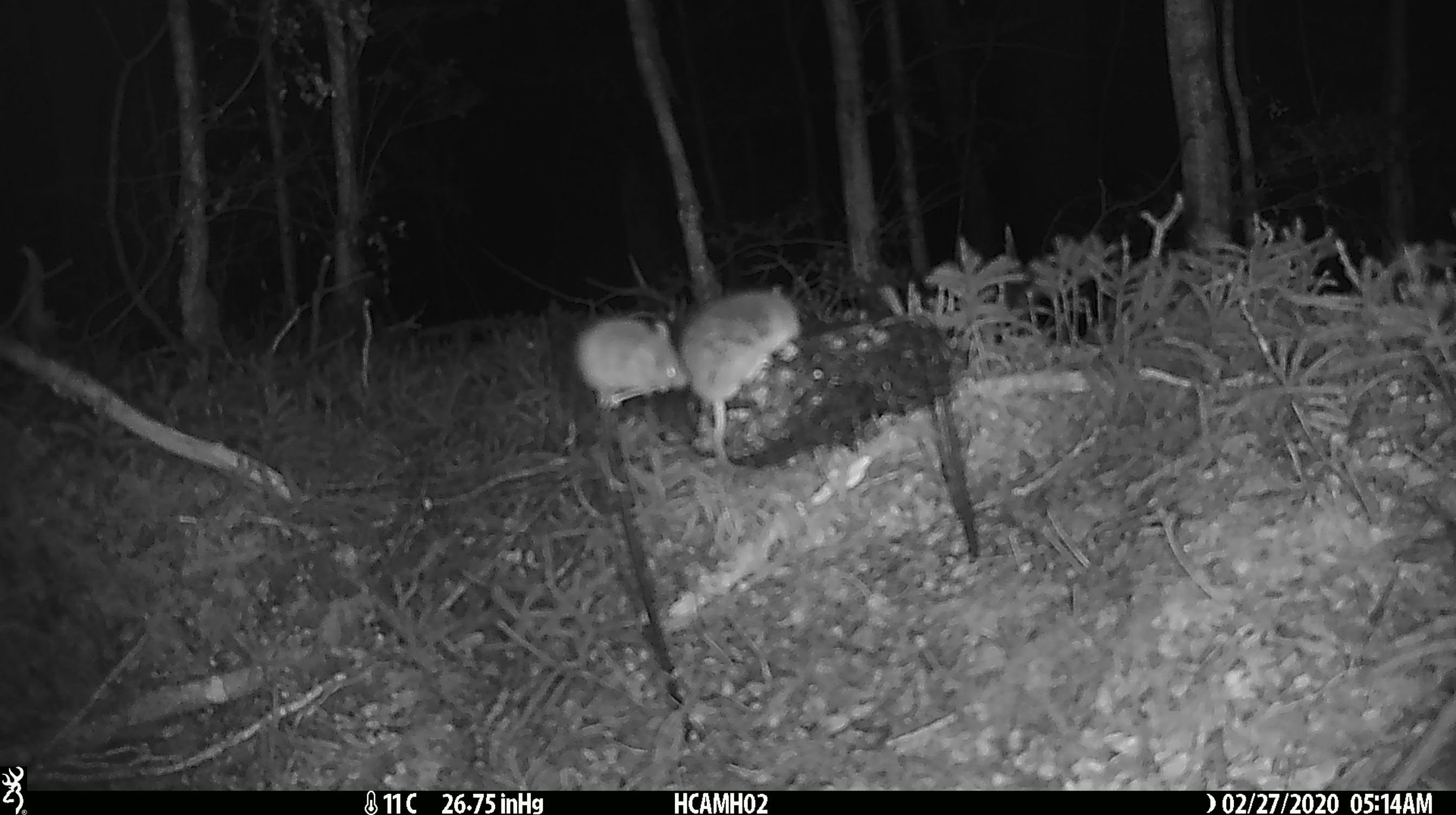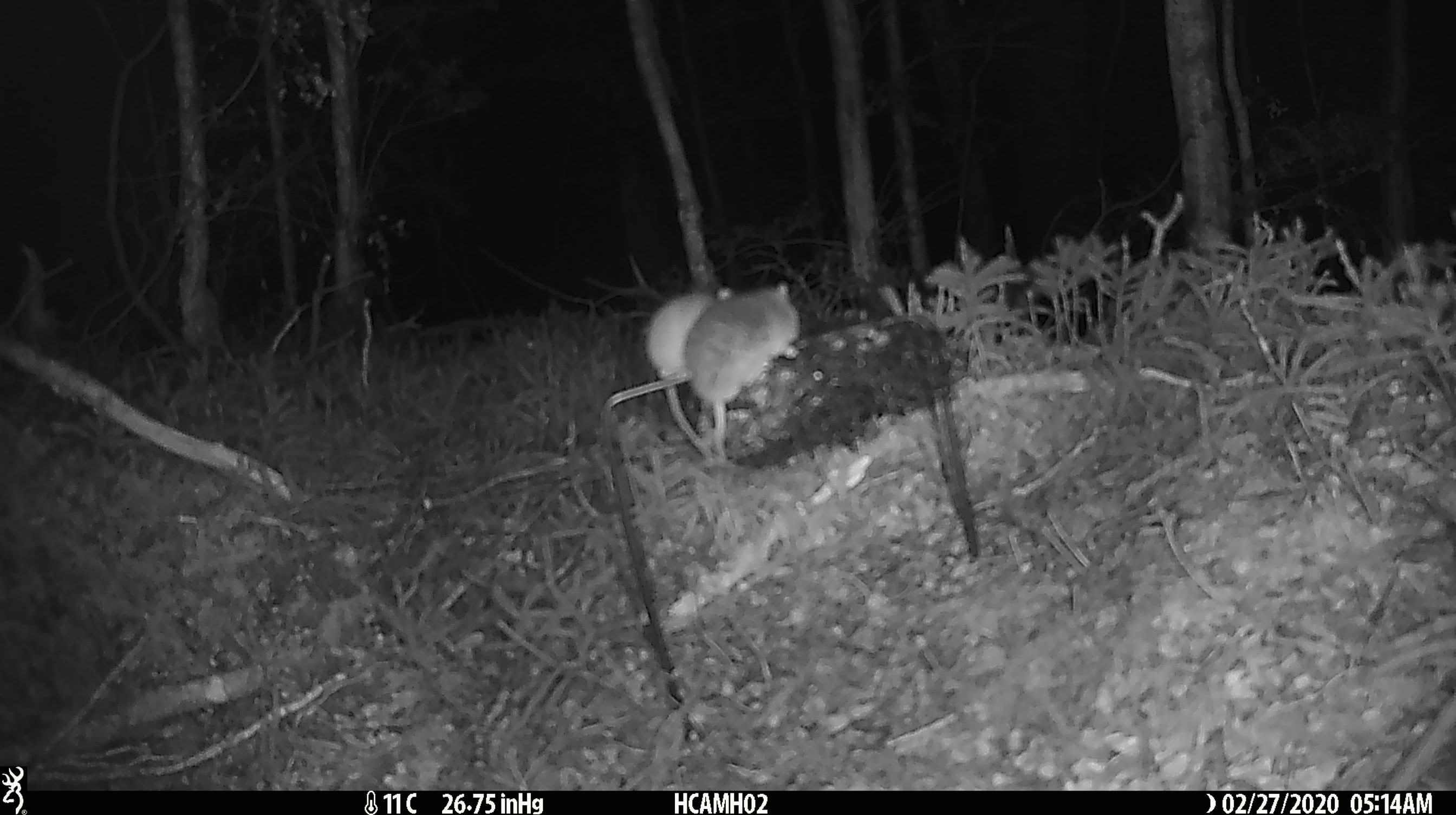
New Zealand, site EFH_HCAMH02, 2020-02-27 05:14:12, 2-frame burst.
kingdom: Animalia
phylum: Chordata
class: Mammalia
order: Rodentia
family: Muridae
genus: Mus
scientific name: Mus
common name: mouse